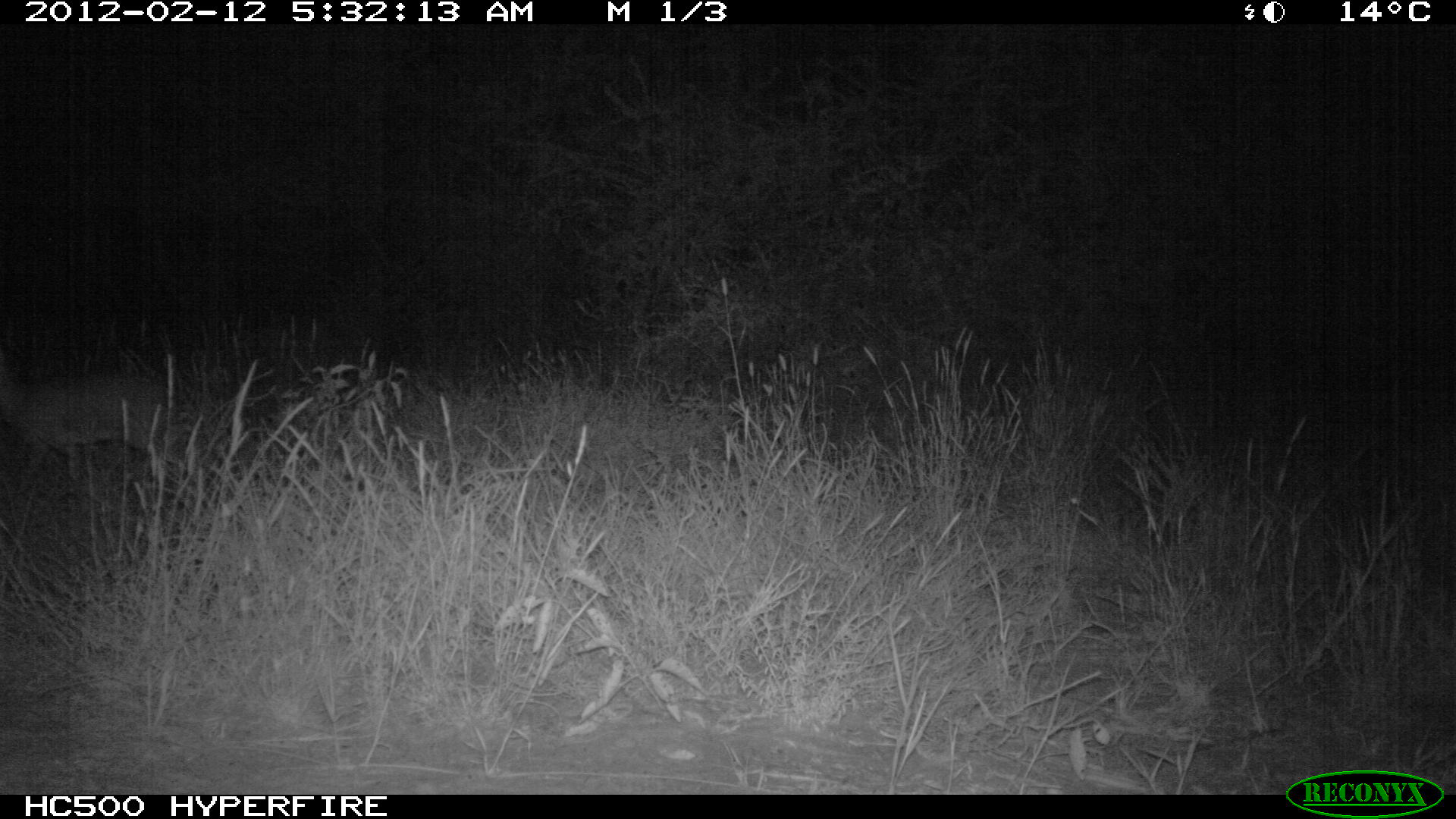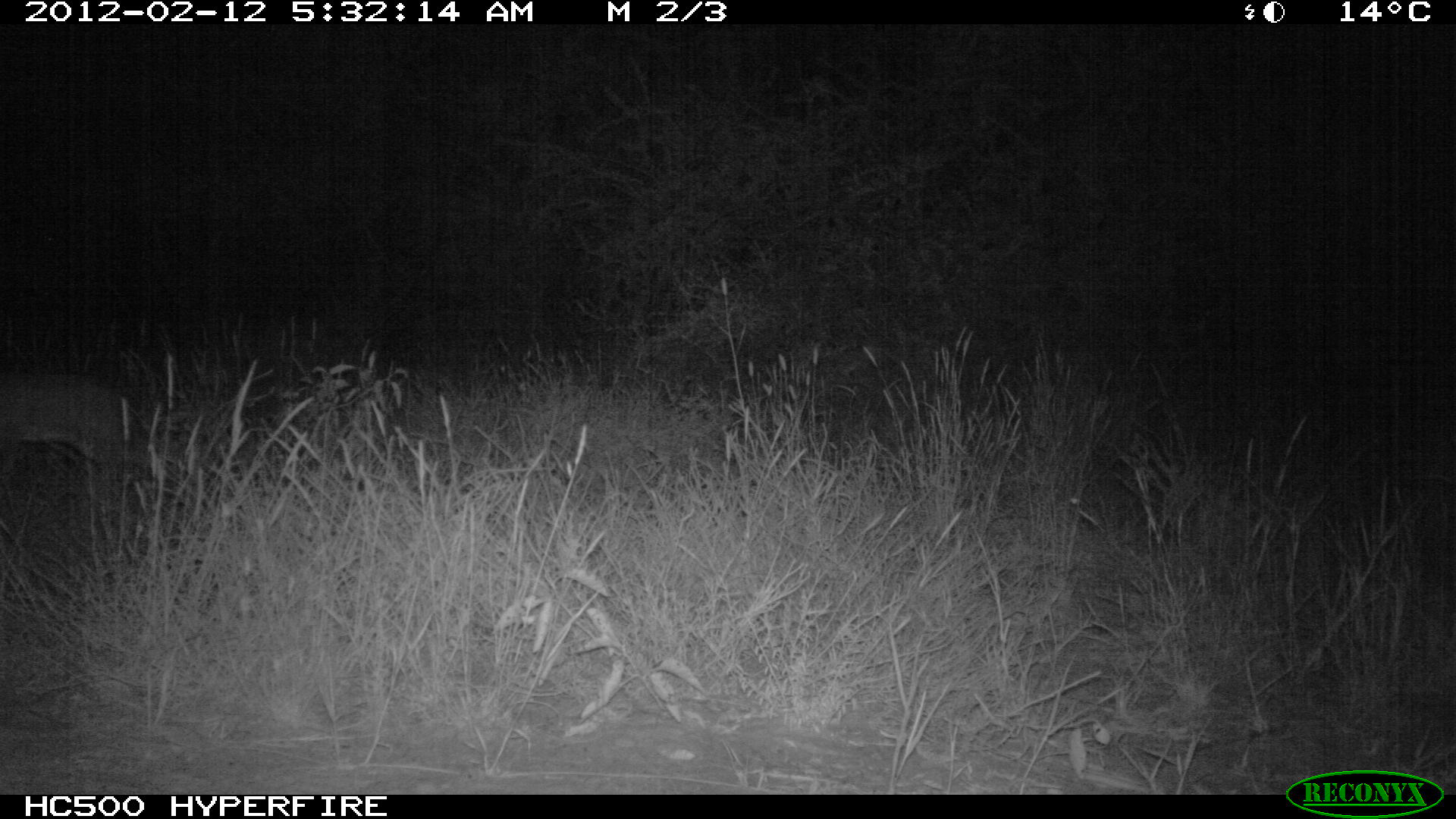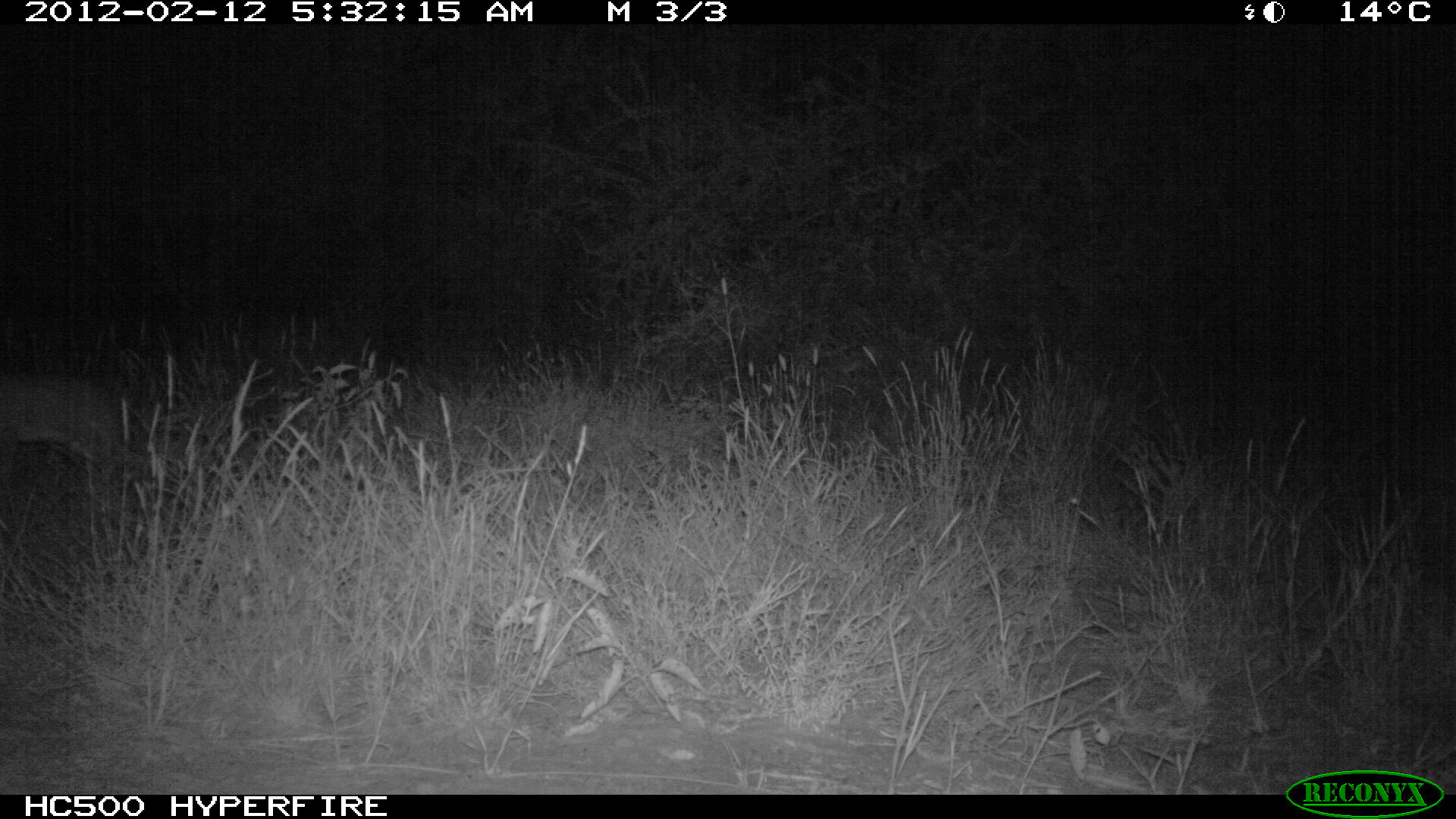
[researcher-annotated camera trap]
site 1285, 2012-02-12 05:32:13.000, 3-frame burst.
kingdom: Animalia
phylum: Chordata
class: Mammalia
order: Artiodactyla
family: Bovidae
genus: Madoqua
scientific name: Madoqua guentheri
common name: günther's dik-dik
Madoqua guentheri (günther's dik-dik), count 1.